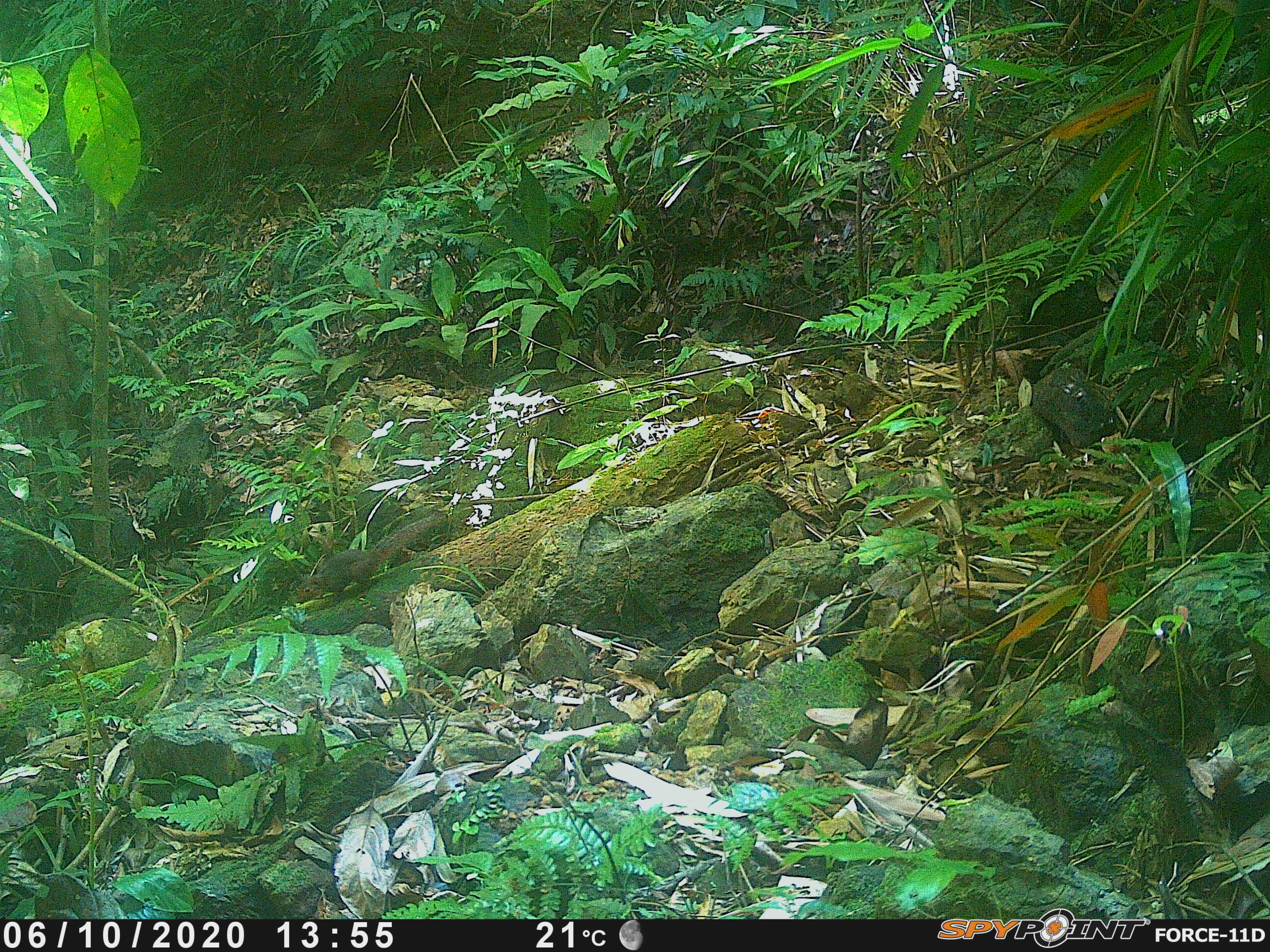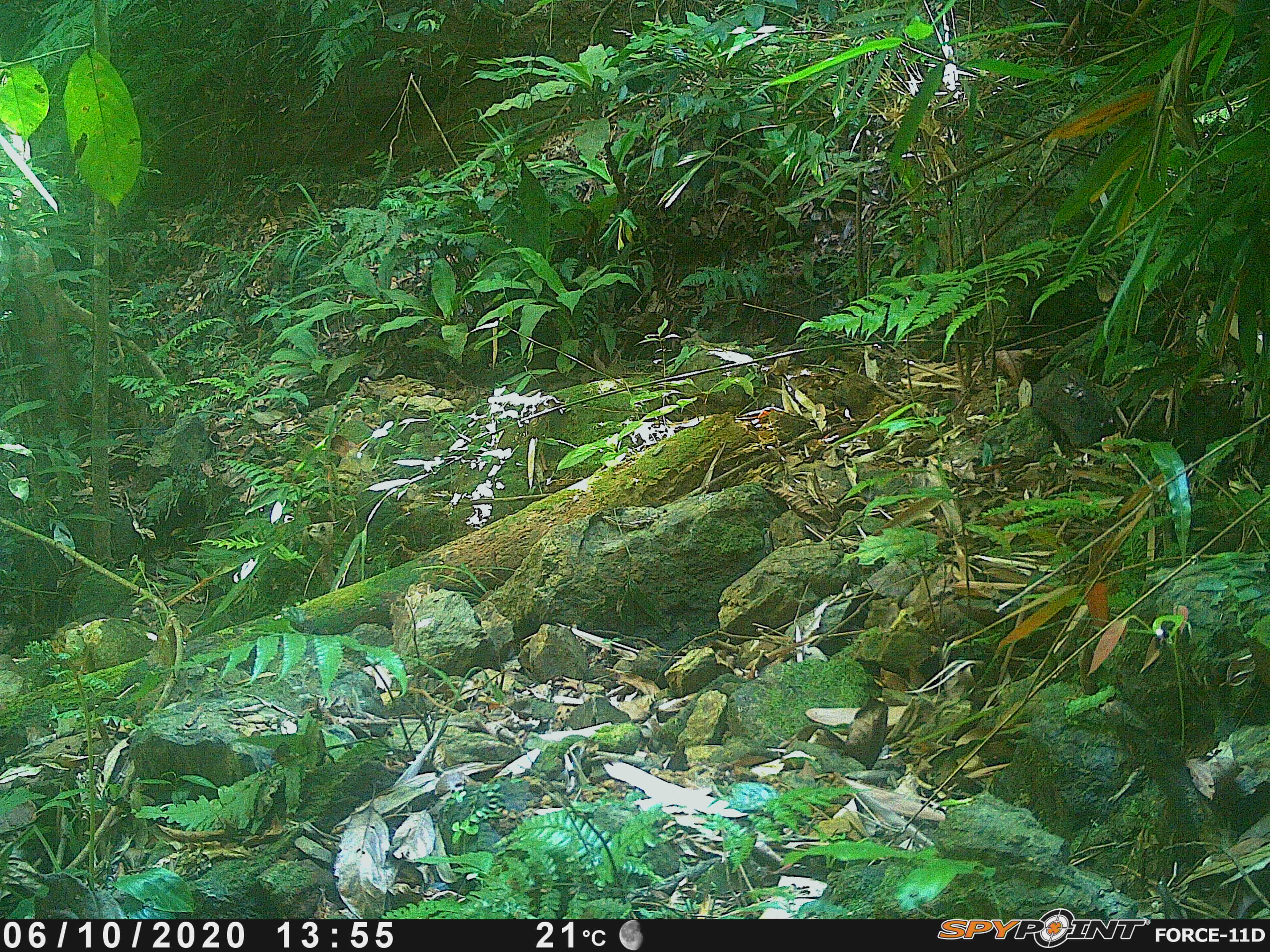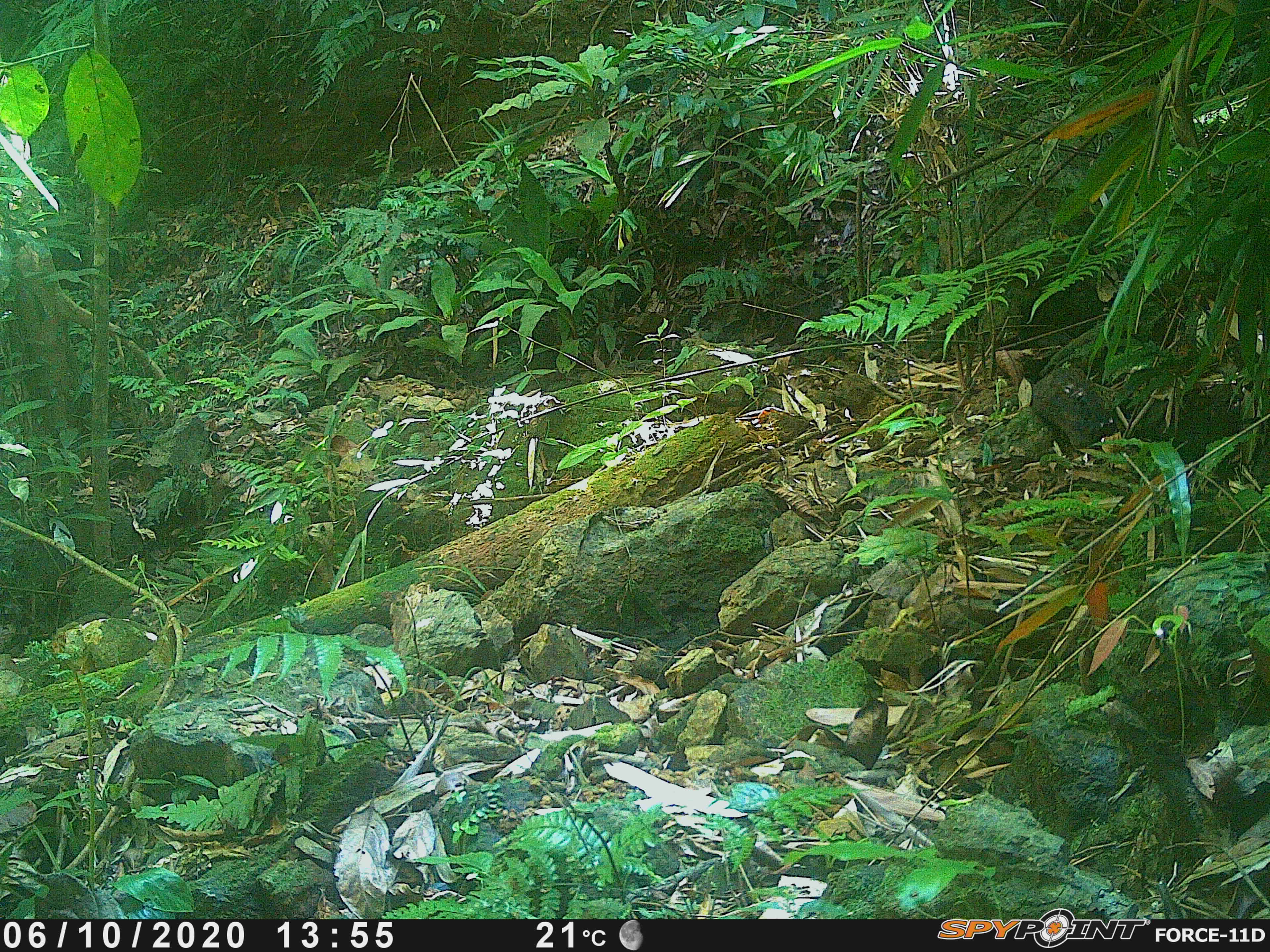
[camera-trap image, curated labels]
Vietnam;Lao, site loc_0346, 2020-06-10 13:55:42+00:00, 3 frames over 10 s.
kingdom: Animalia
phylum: Chordata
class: Mammalia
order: Rodentia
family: Sciuridae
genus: Dremomys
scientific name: Dremomys rufigenis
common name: red-cheeked squirrel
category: red cheeked squirrel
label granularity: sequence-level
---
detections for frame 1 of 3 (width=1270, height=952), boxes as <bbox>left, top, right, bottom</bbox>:
red cheeked squirrel: <bbox>296, 517, 432, 604</bbox>